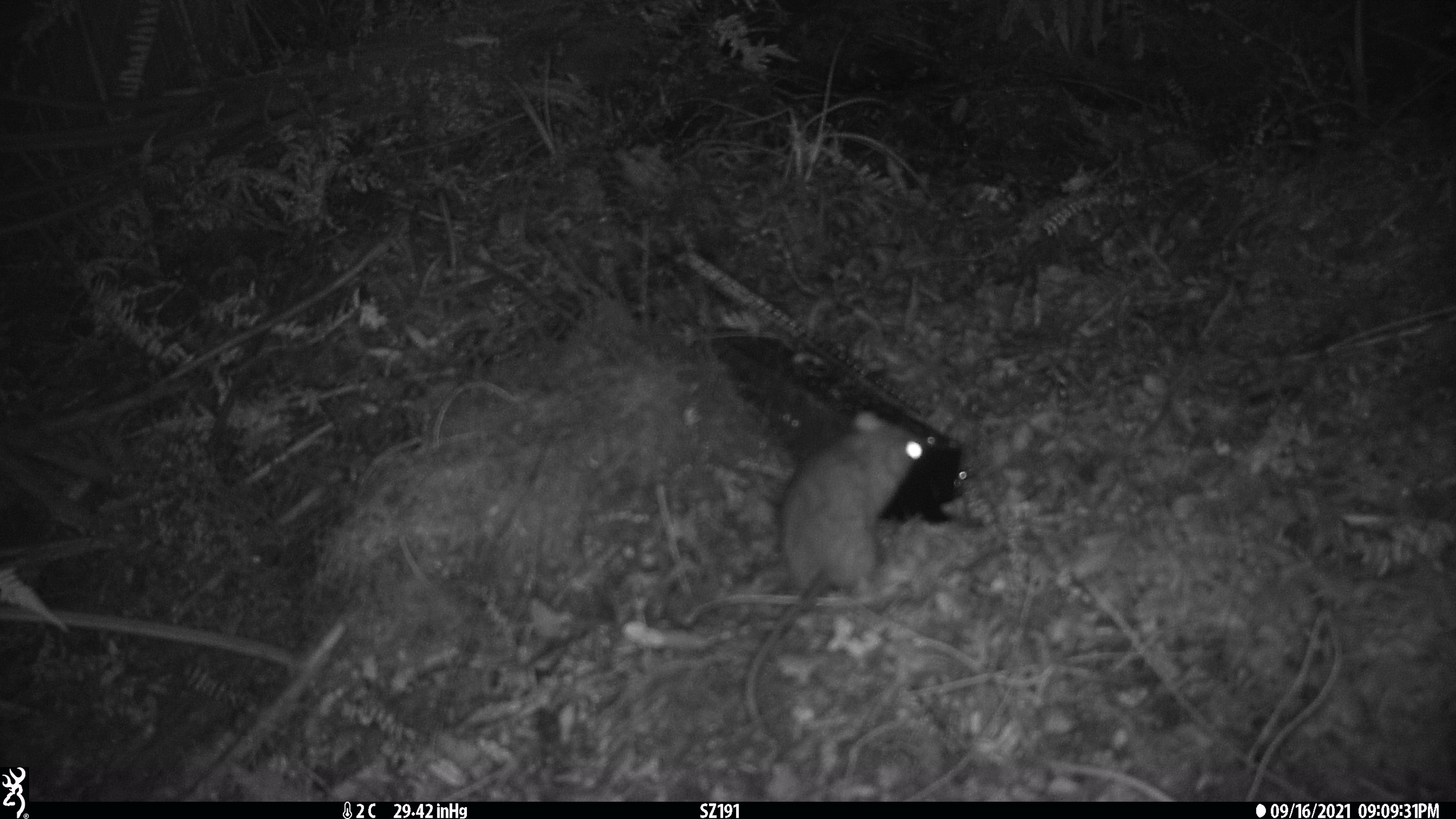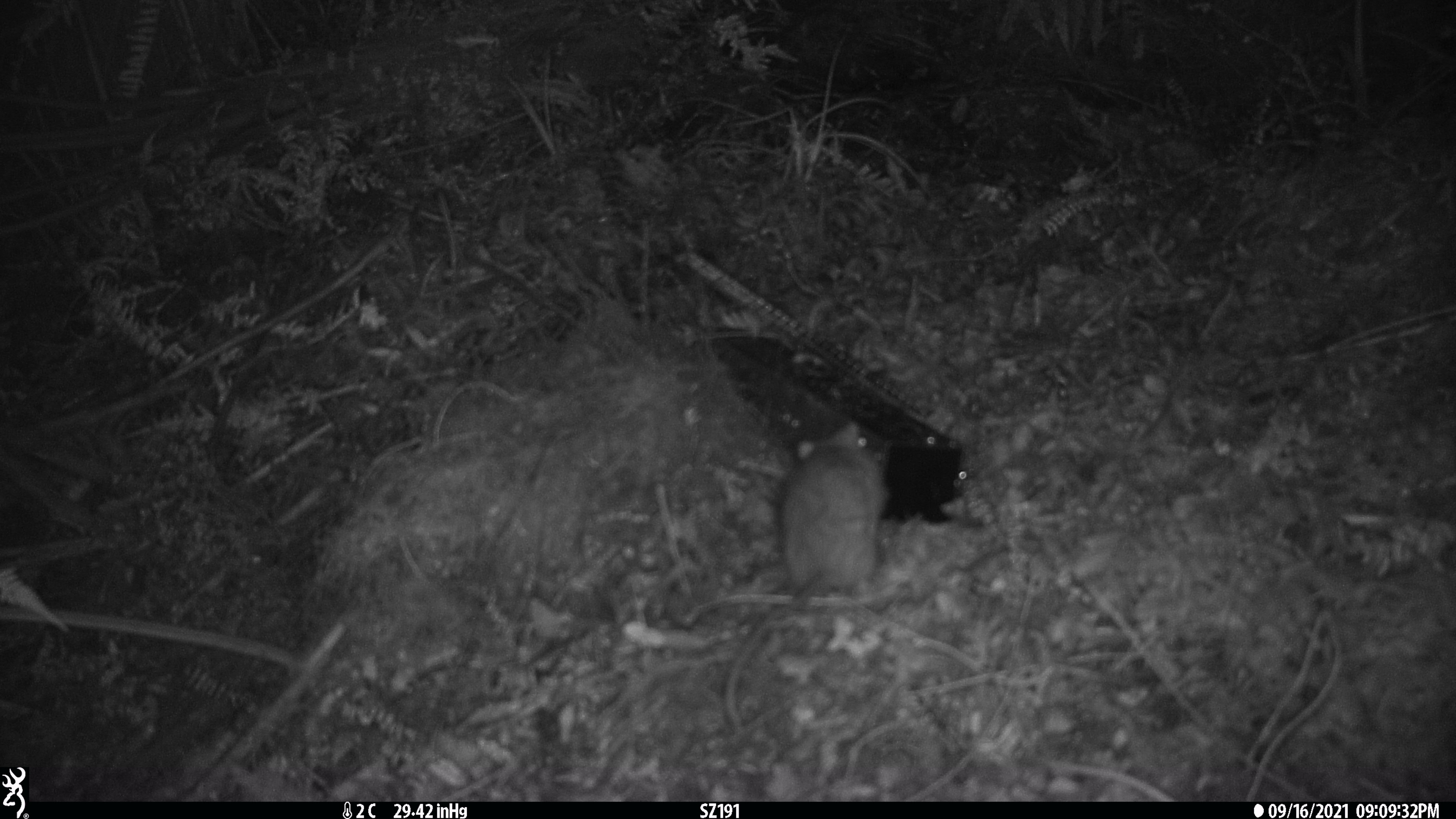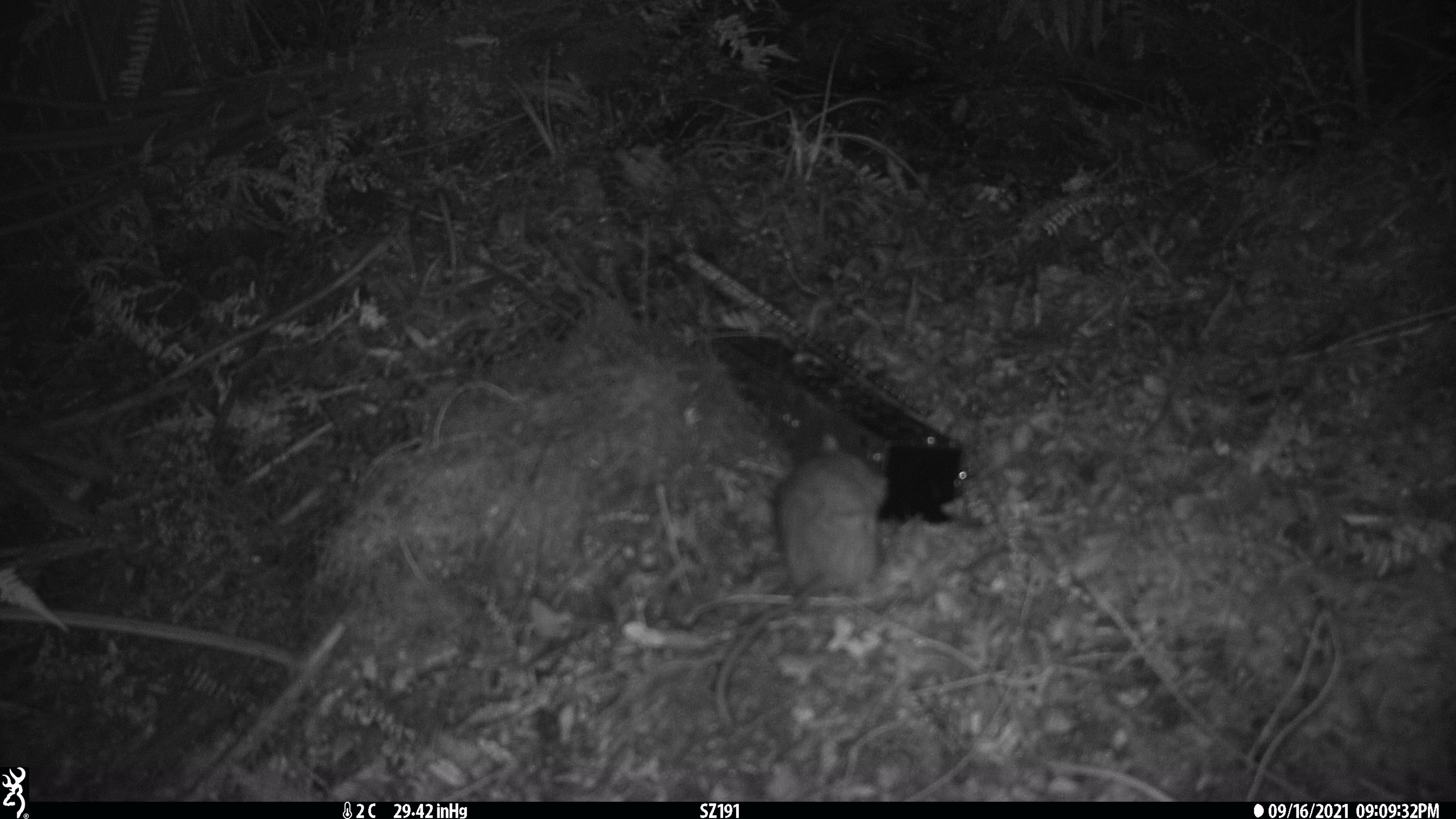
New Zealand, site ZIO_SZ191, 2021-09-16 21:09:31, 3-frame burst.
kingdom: Animalia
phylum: Chordata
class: Mammalia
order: Rodentia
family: Muridae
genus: Rattus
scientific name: Rattus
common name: rat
Rat (Rattus).